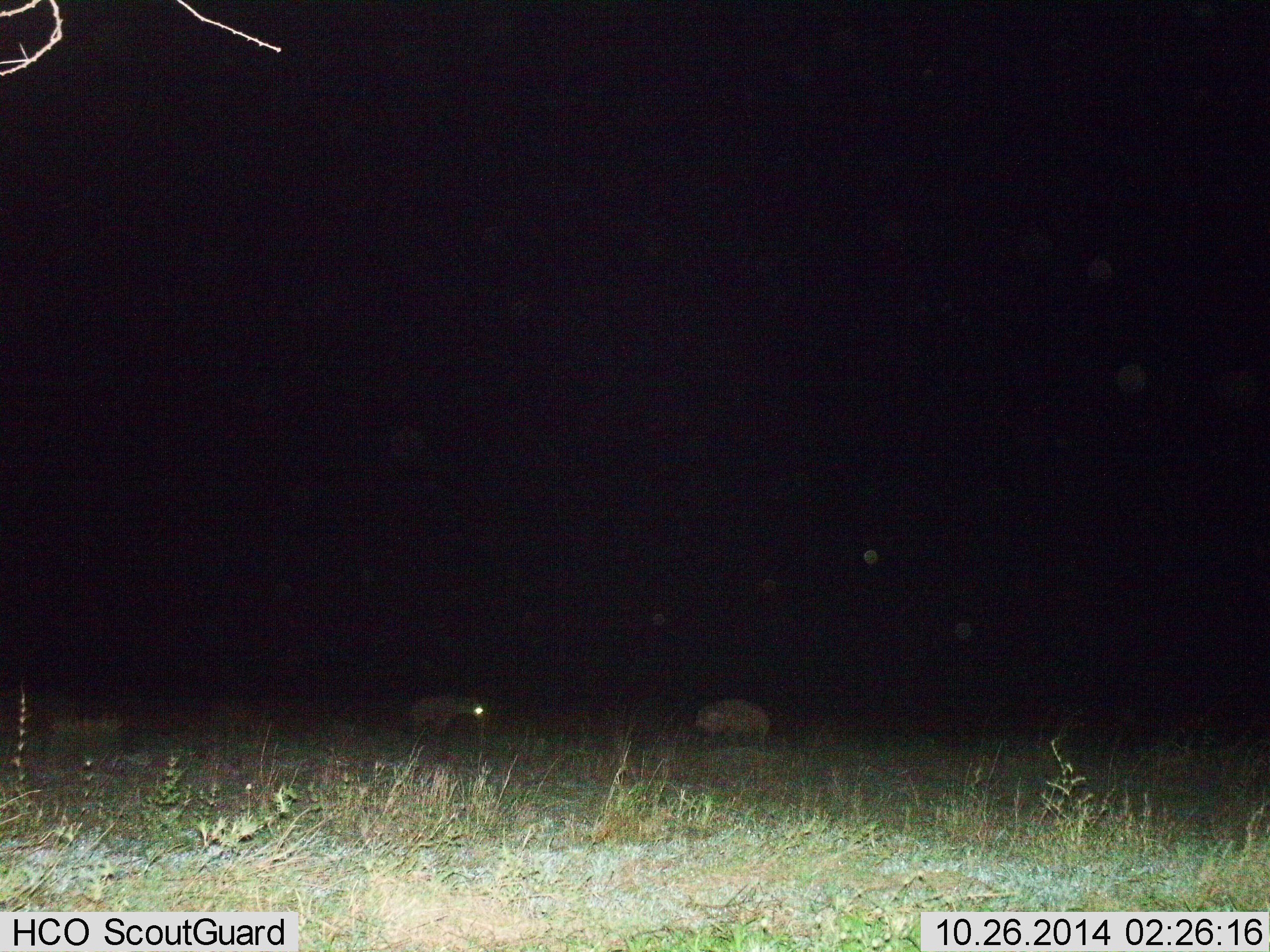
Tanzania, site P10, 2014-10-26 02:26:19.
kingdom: Animalia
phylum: Chordata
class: Mammalia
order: Carnivora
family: Hyaenidae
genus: Crocuta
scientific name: Crocuta crocuta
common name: spotted hyena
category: hyenaspotted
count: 2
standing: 60%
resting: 0%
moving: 20%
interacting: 30%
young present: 0%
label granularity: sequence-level